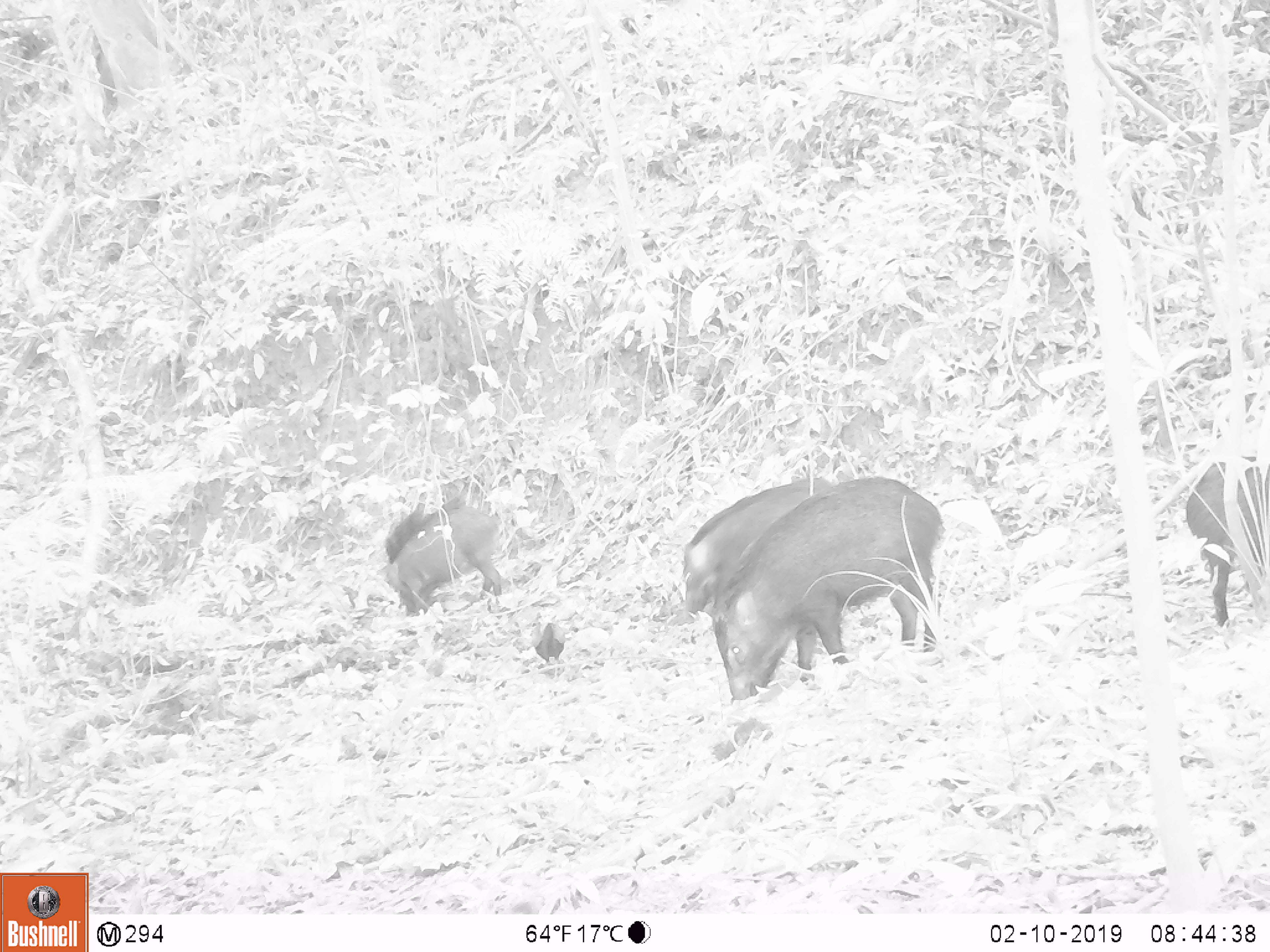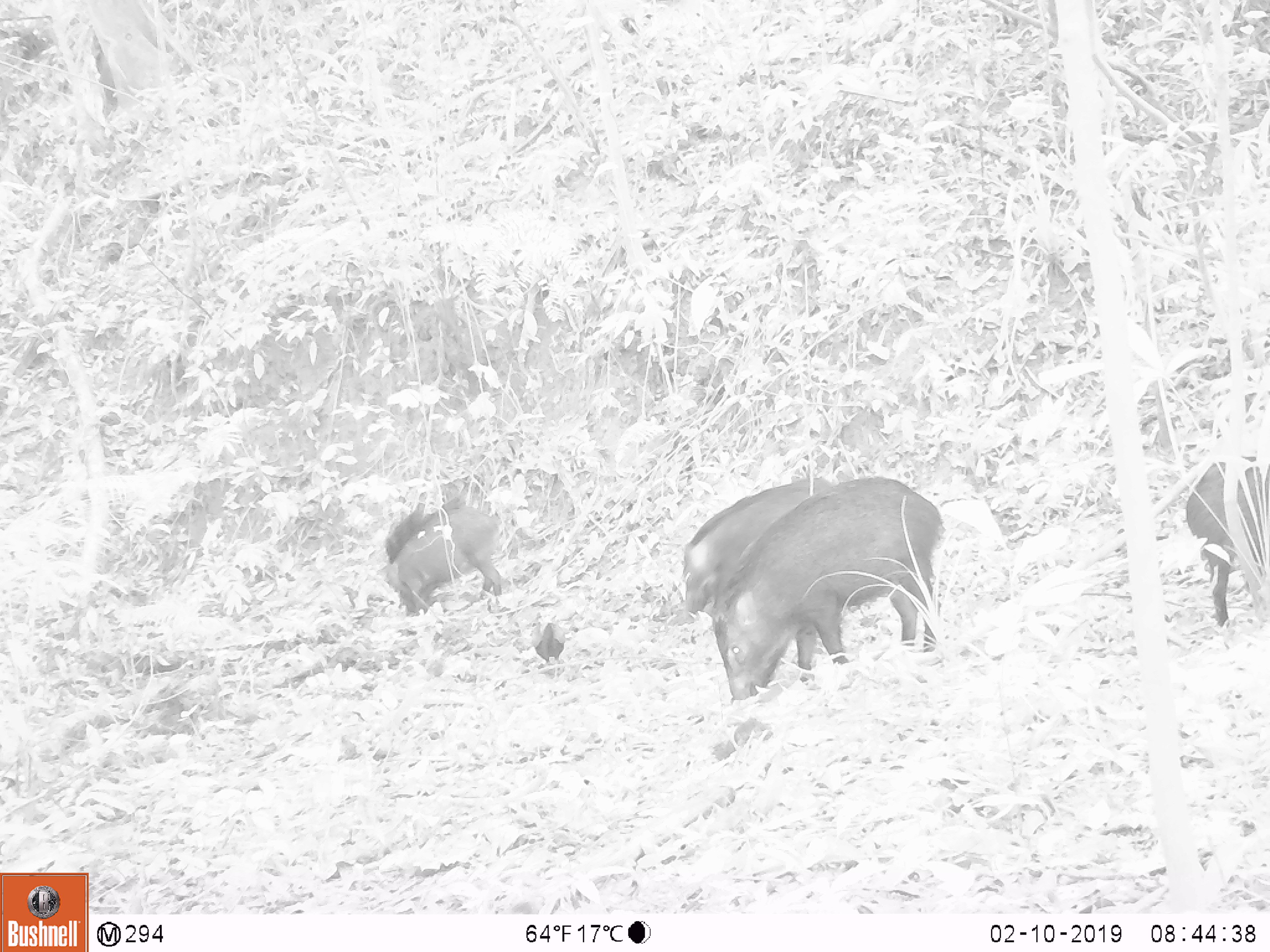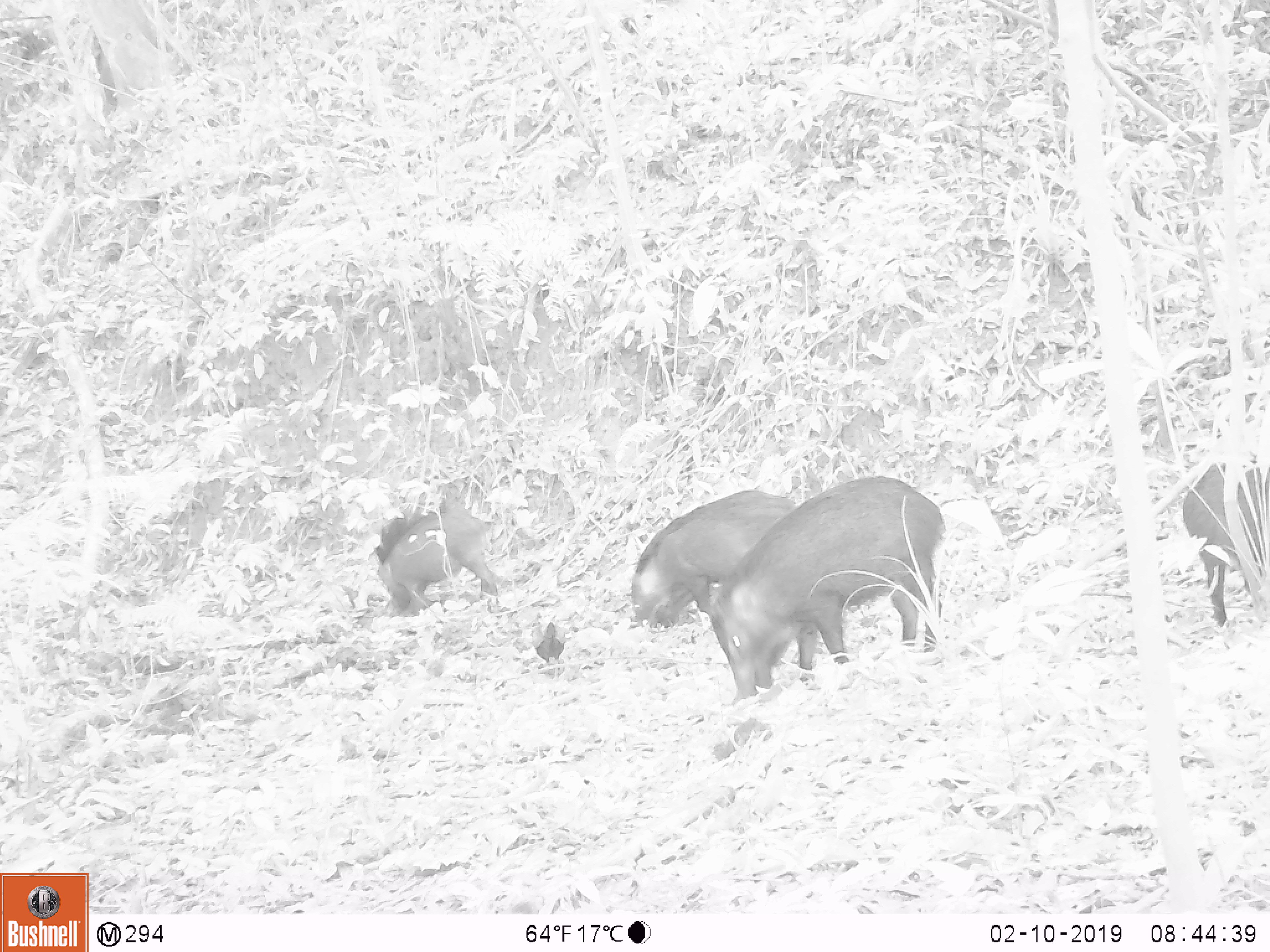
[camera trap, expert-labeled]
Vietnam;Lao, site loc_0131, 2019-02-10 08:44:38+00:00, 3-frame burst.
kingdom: Animalia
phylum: Chordata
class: Aves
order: Galliformes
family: Phasianidae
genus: Gallus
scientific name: Gallus gallus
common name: red junglefowl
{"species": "red junglefowl (Gallus gallus)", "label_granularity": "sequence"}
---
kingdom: Animalia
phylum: Chordata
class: Mammalia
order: Artiodactyla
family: Suidae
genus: Sus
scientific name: Sus scrofa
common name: eurasian wild pig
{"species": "eurasian wild pig (Sus scrofa)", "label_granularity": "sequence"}